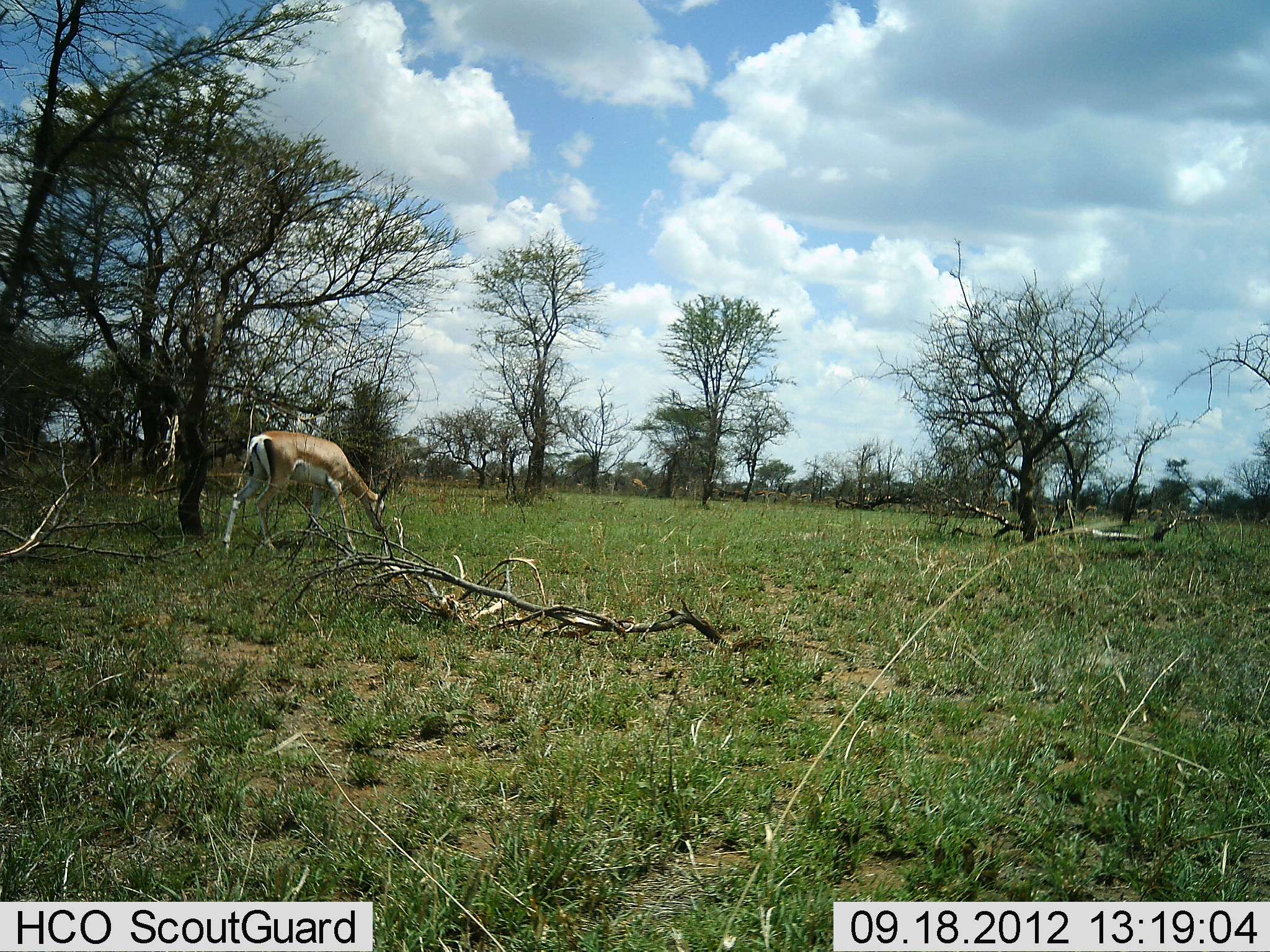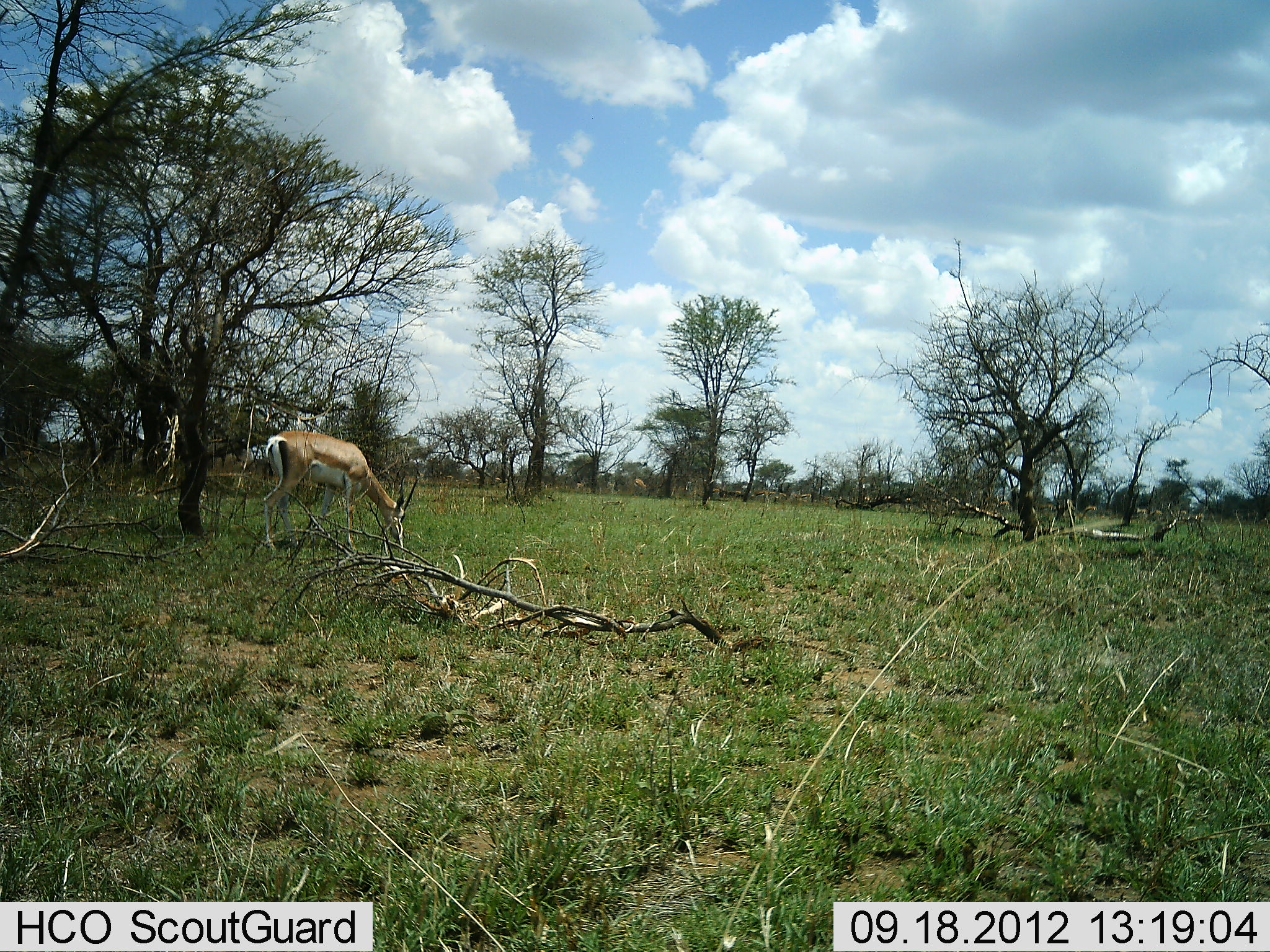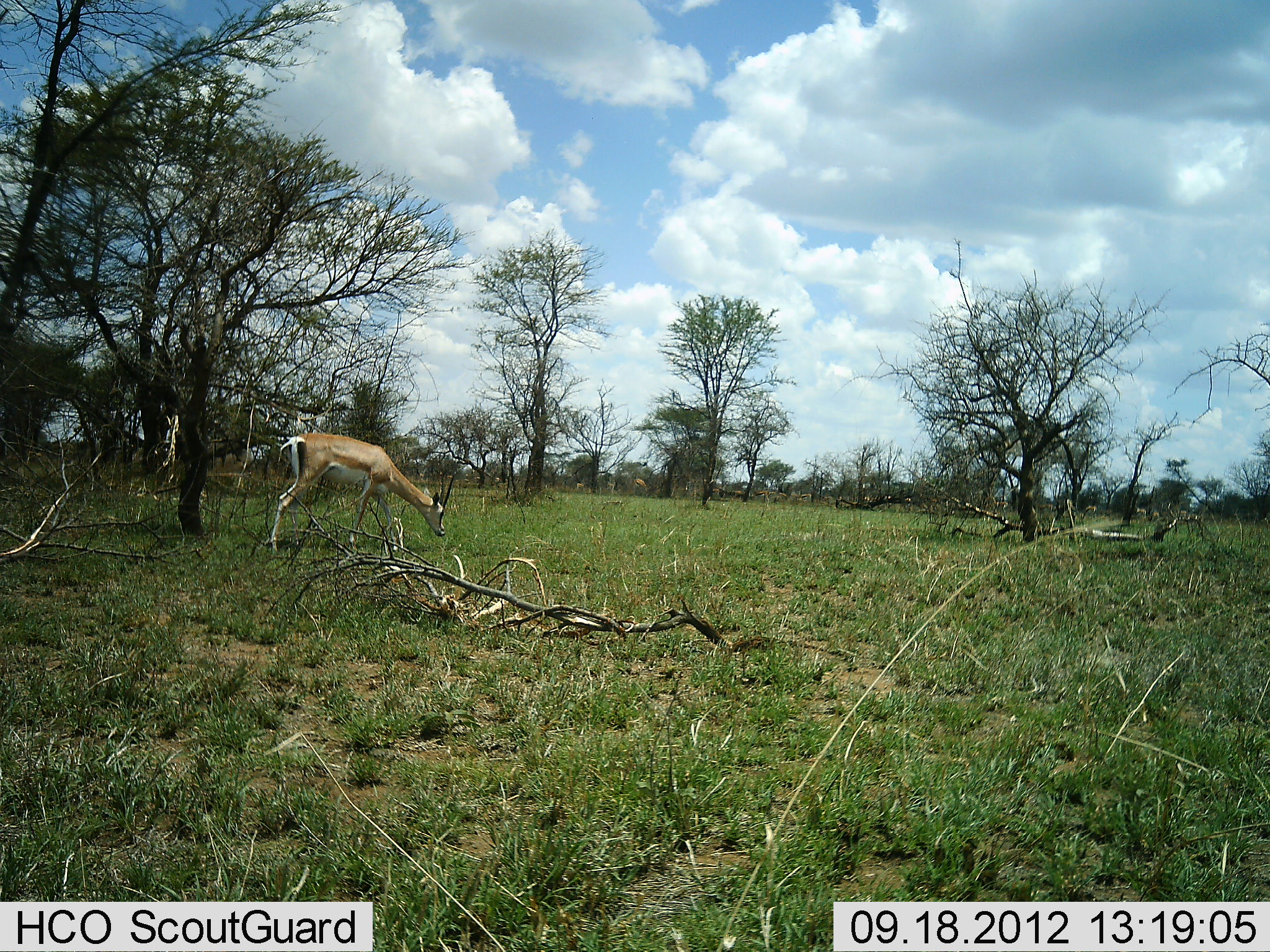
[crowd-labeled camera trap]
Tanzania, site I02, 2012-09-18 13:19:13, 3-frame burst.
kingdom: Animalia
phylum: Chordata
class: Mammalia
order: Artiodactyla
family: Bovidae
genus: Nanger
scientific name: Nanger granti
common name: grant's gazelle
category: gazellegrants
Gazellegrants (grant's gazelle) (Nanger granti), count 1. Behavior (volunteer vote fractions): standing 20%, resting 0%, moving 10%, interacting 0%. Young present (vote fraction): 0%. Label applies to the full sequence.